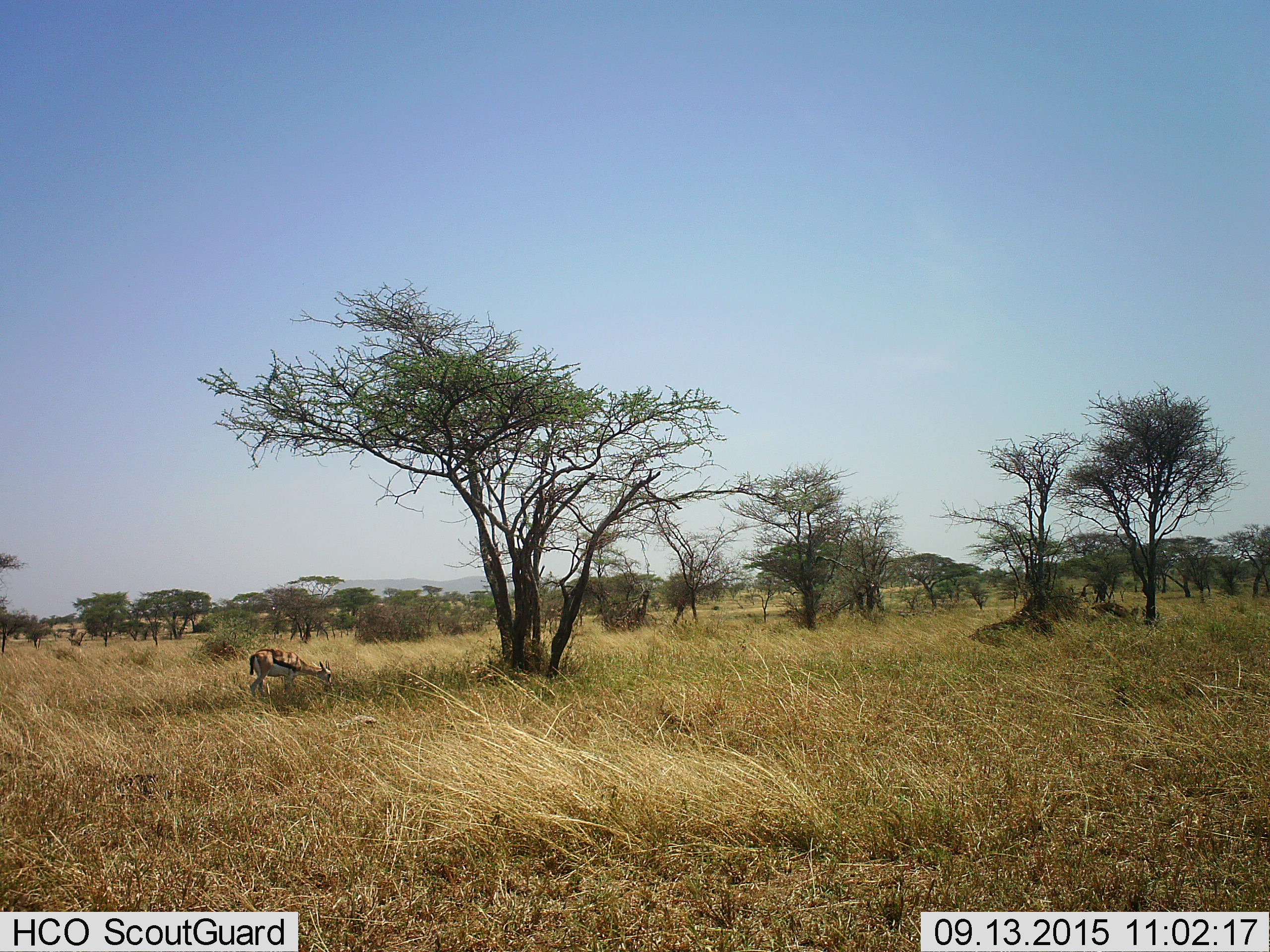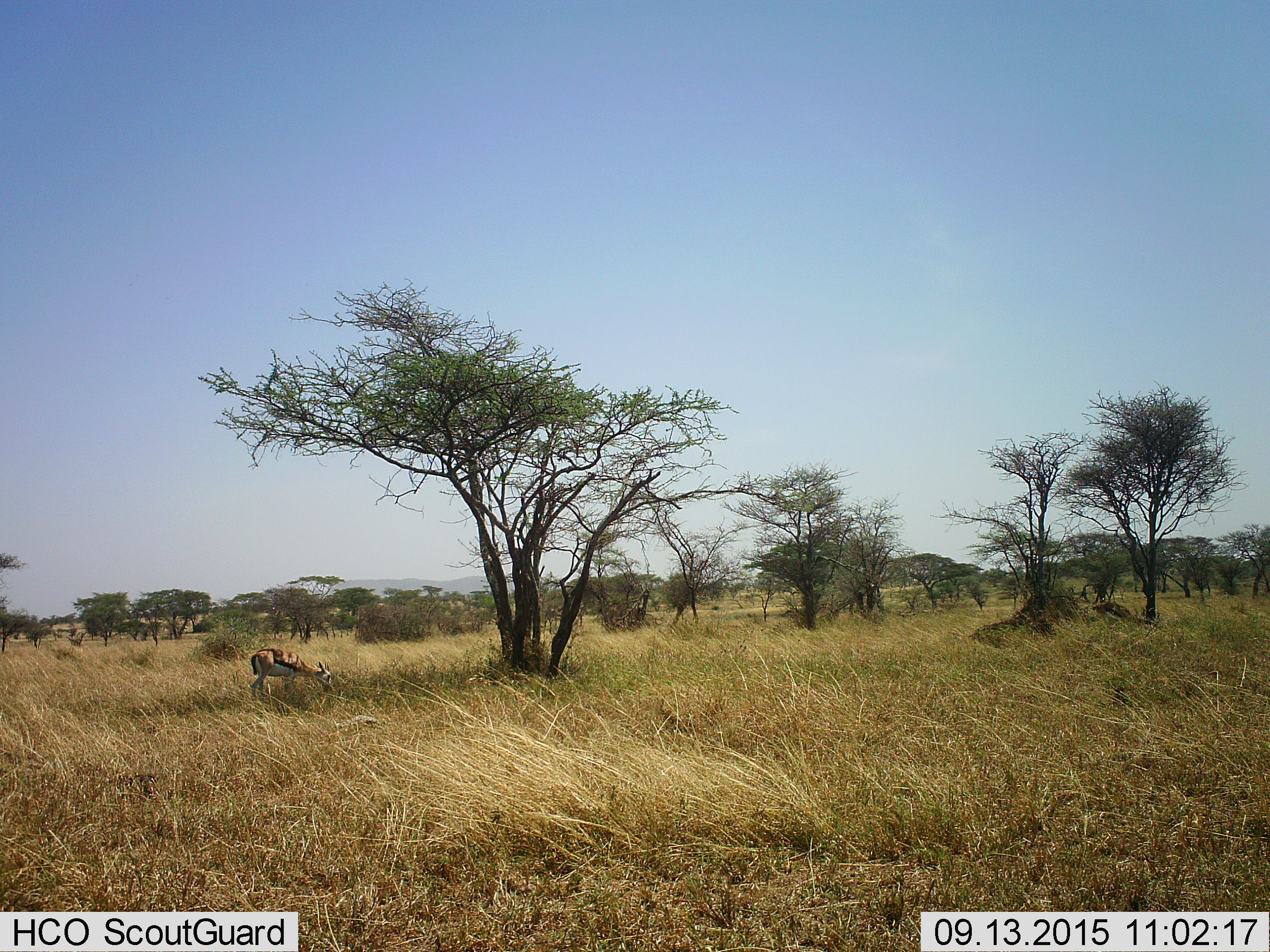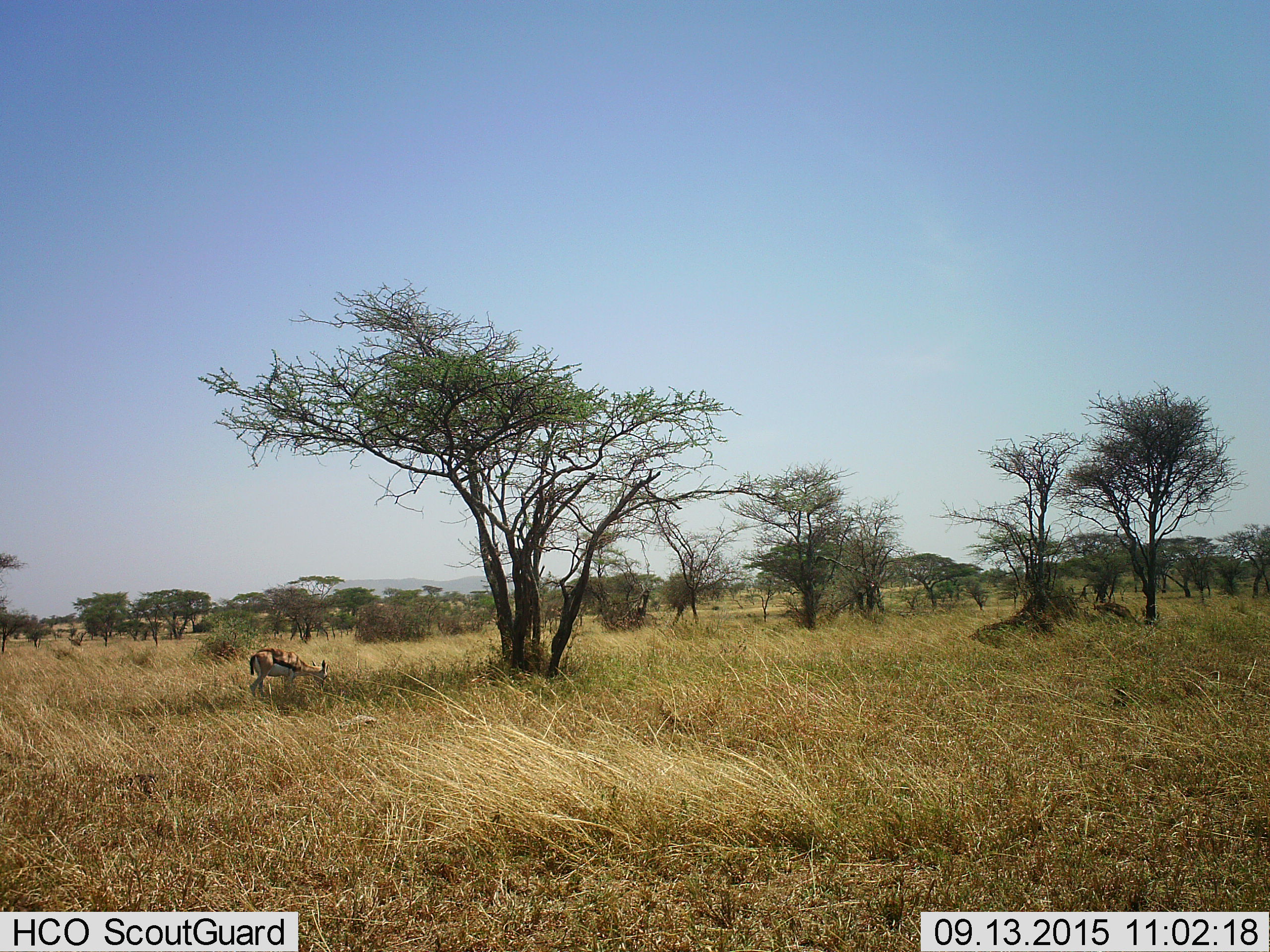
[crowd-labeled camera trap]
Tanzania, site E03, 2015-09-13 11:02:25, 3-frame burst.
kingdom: Animalia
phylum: Chordata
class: Mammalia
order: Artiodactyla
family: Bovidae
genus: Eudorcas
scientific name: Eudorcas thomsonii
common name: thomson's gazelle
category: gazellethomsons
Gazellethomsons (thomson's gazelle) (Eudorcas thomsonii), count 1. Behavior (volunteer vote fractions): standing 19%, resting 0%, moving 0%, interacting 0%. Young present (vote fraction): 0%. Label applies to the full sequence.